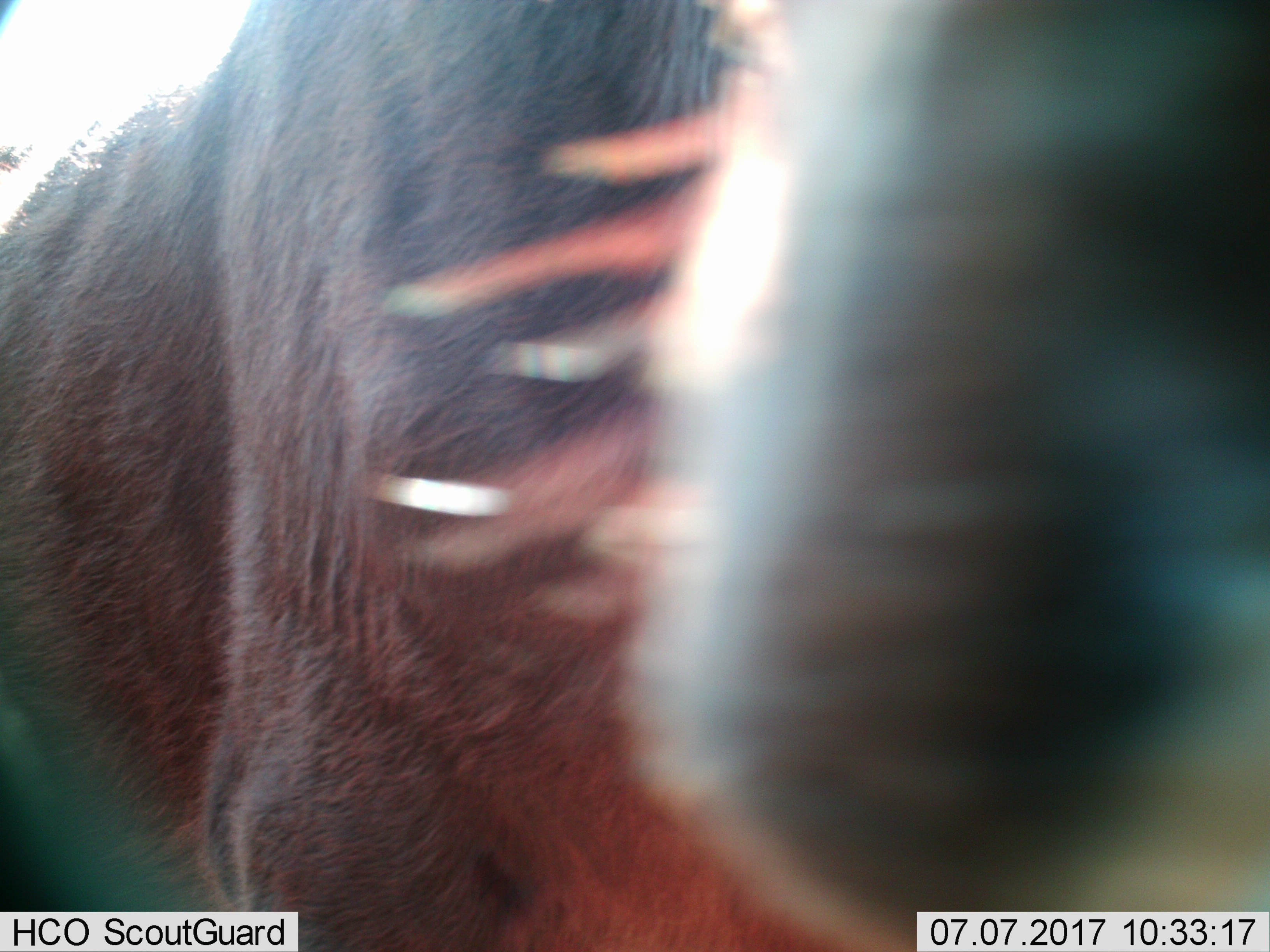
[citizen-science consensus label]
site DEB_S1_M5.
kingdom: Animalia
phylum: Chordata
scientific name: Vertebrata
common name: domestic animal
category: domesticanimal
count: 1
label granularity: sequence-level